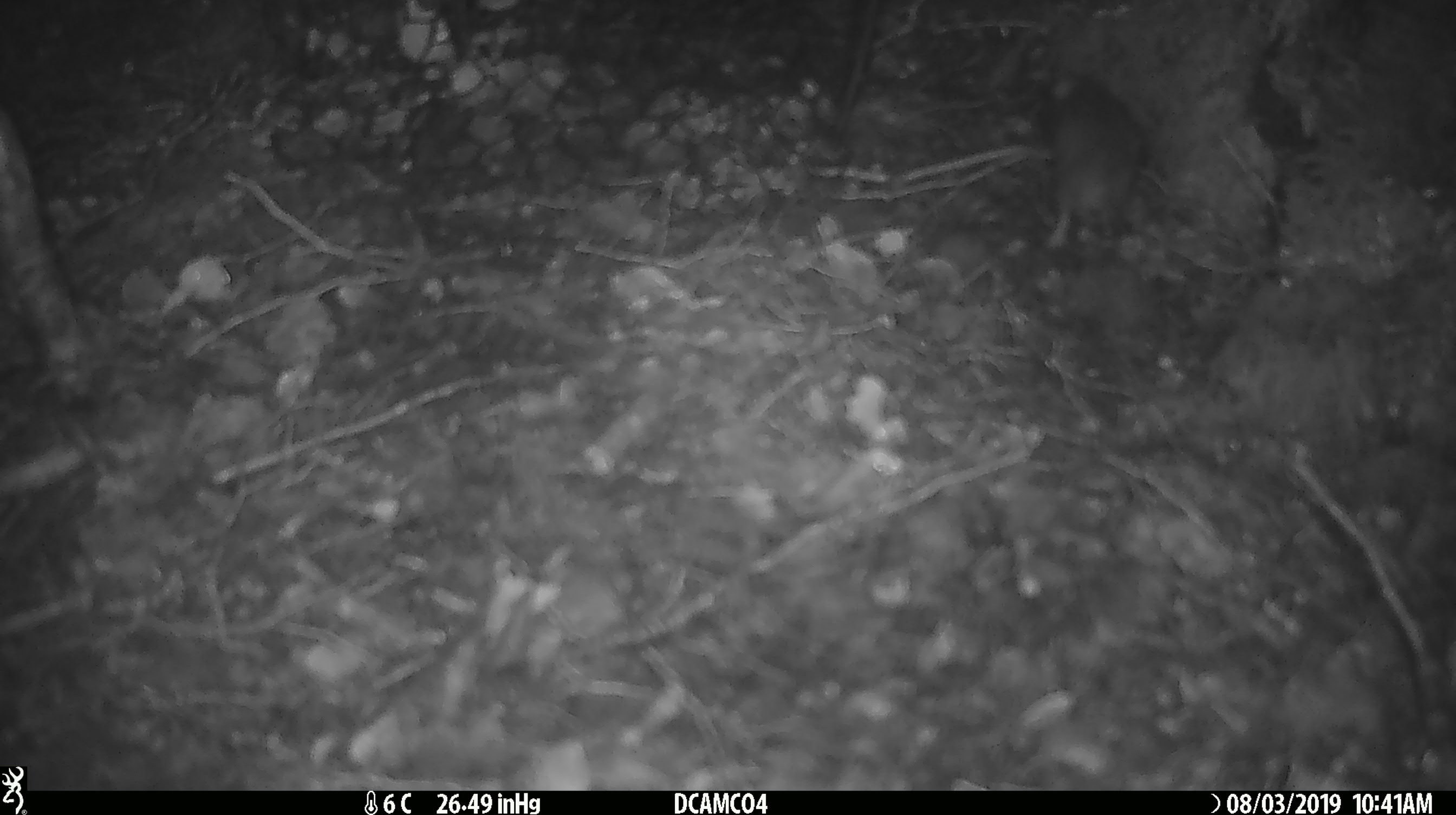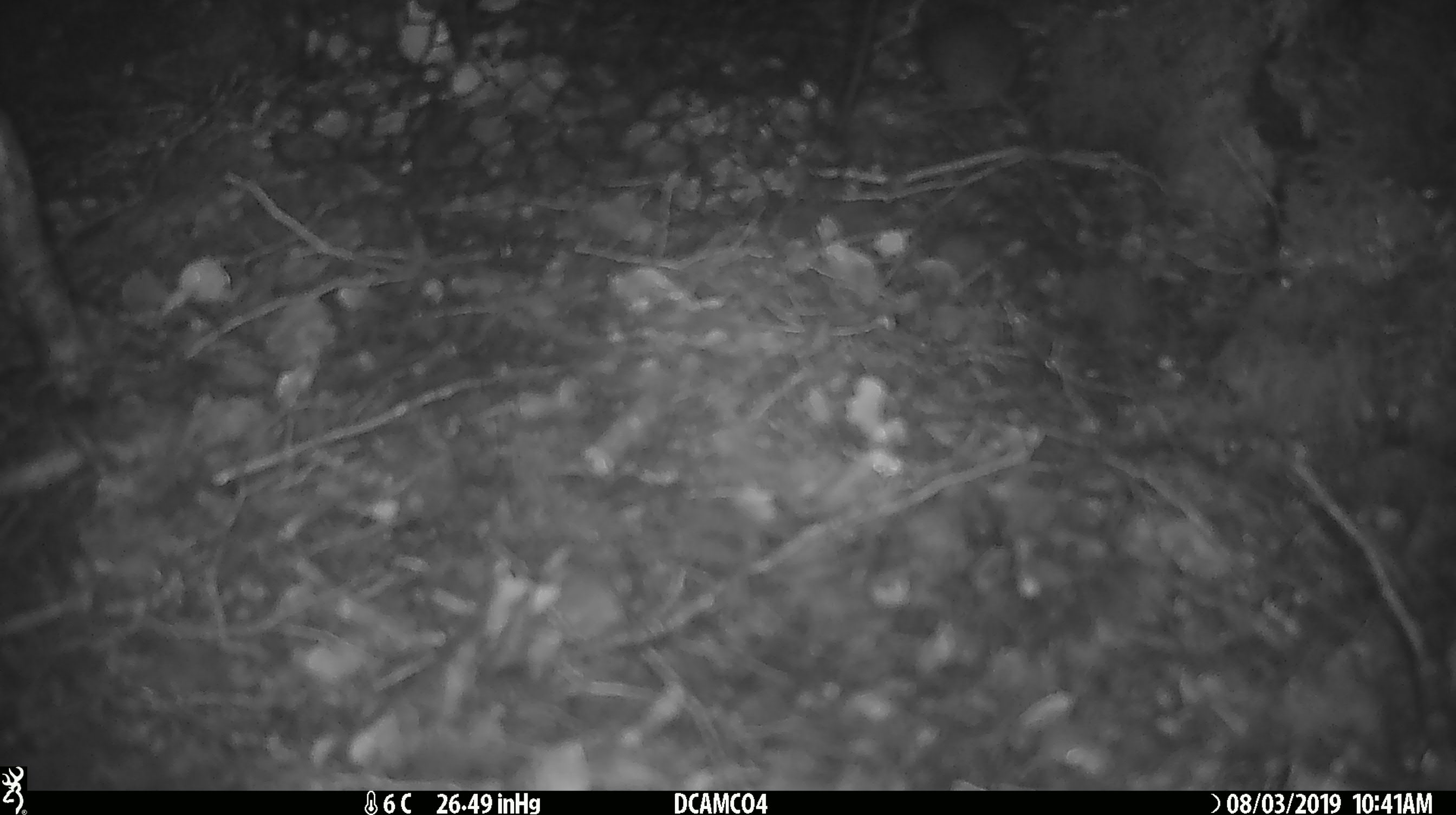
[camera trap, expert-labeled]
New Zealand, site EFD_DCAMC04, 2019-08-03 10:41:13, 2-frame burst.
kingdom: Animalia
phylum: Chordata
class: Mammalia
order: Rodentia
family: Muridae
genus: Mus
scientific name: Mus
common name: mouse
Mouse (Mus).